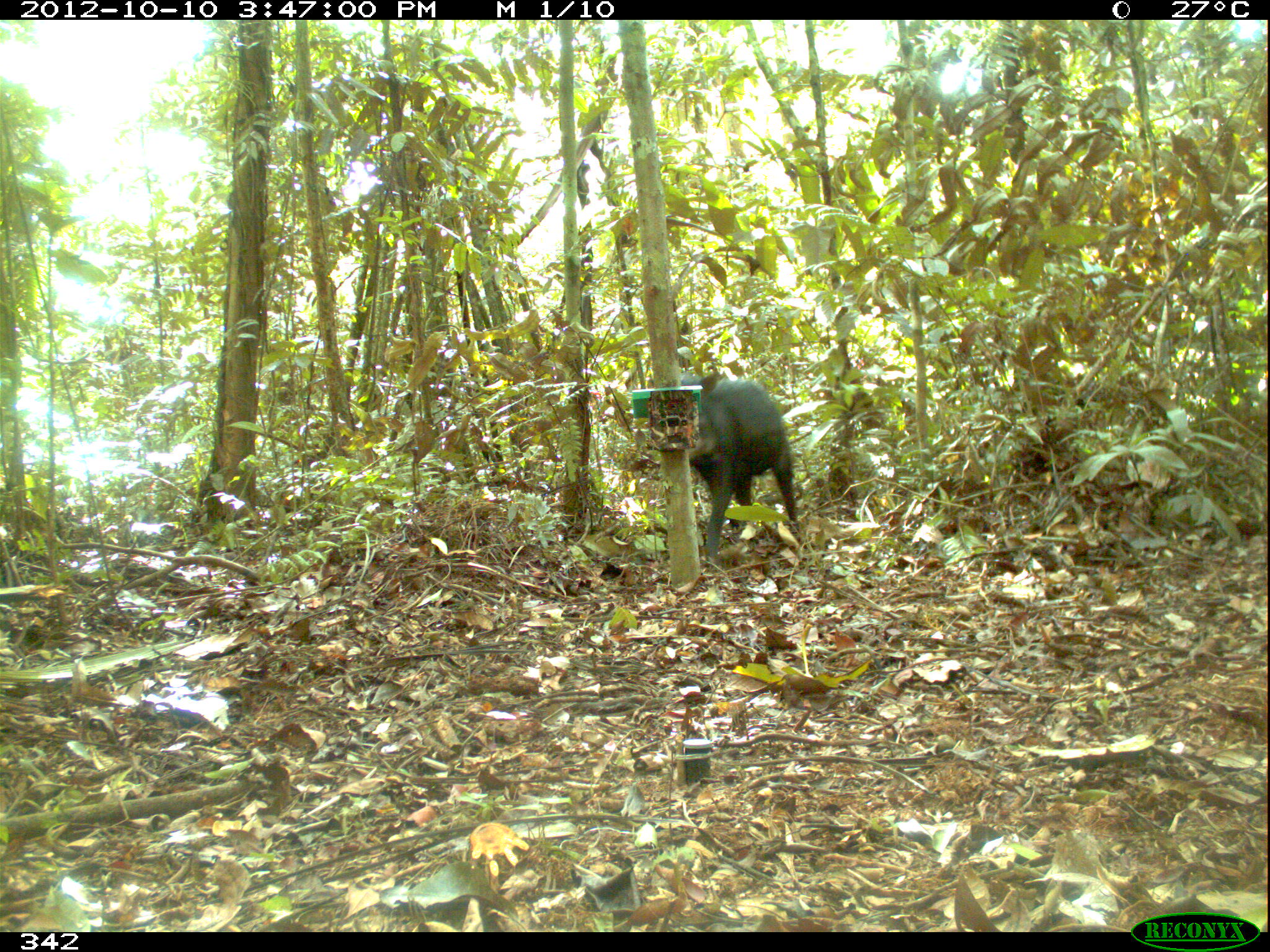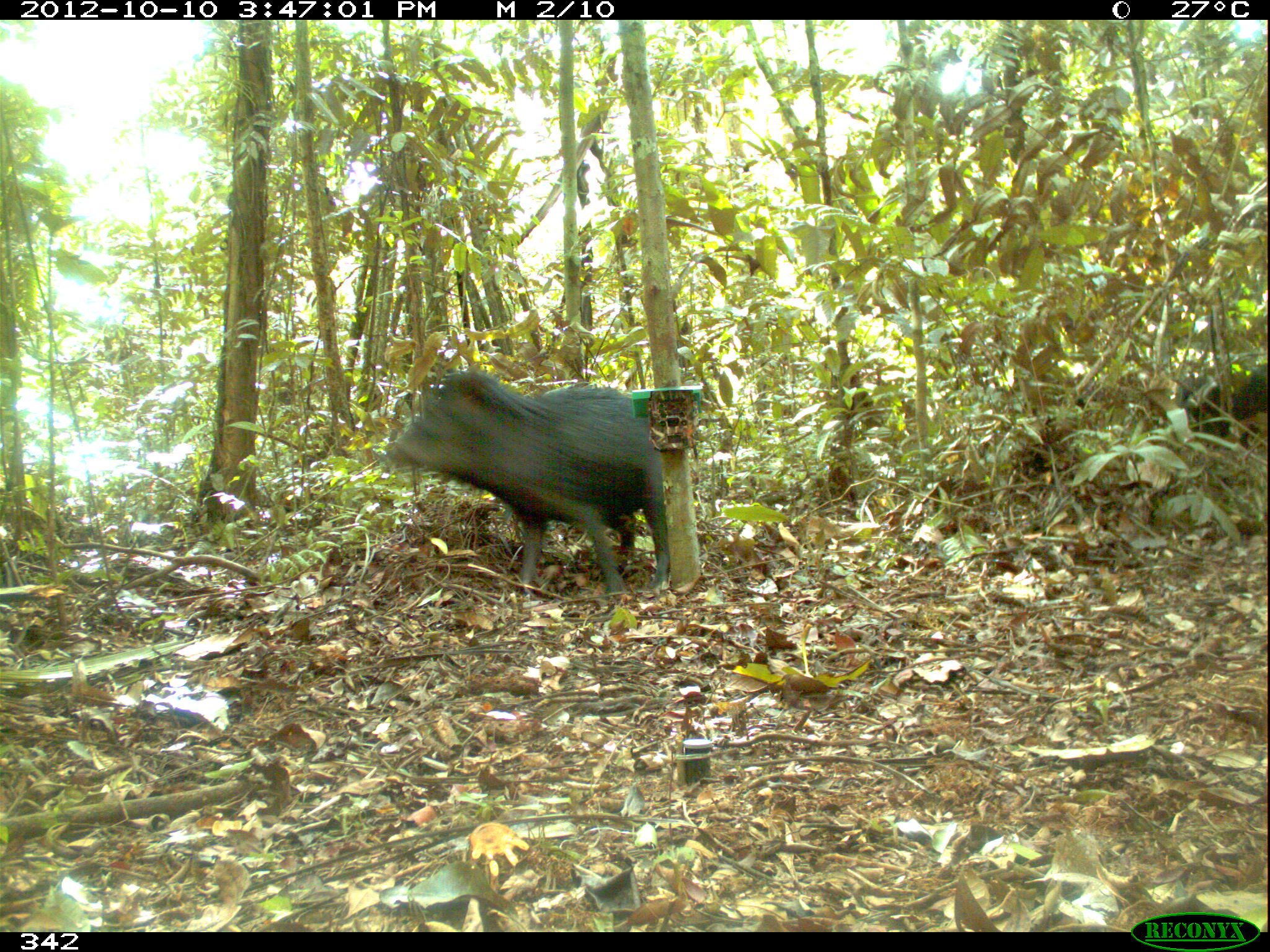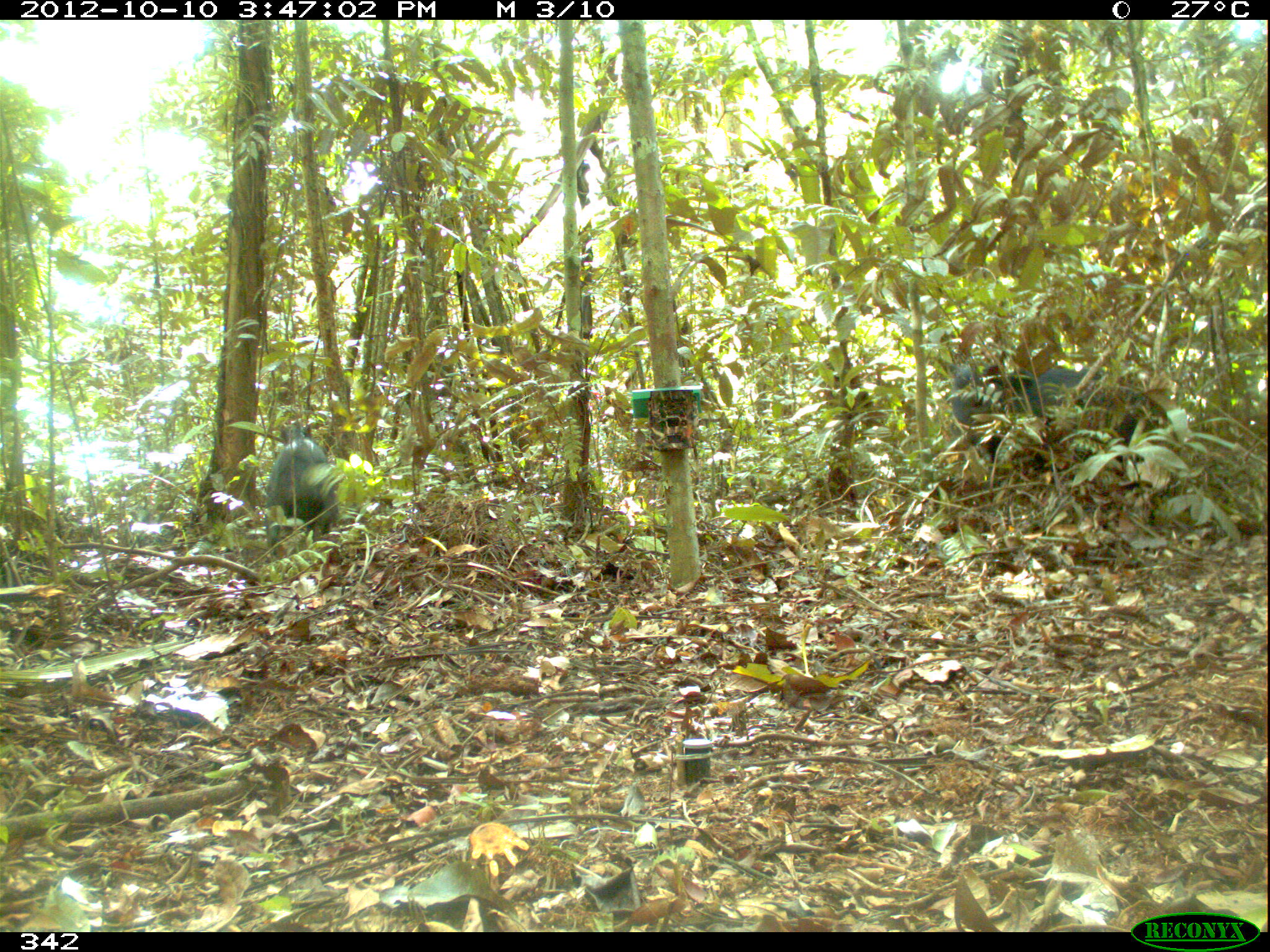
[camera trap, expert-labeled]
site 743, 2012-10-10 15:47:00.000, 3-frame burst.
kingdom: Animalia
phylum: Chordata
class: Mammalia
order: Artiodactyla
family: Tayassuidae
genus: Tayassu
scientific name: Tayassu pecari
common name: white-lipped peccary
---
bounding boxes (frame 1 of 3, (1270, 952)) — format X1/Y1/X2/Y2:
tayassu pecari: 646/371/799/568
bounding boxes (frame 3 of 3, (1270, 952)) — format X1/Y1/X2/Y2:
tayassu pecari: 949/364/1164/470; 264/416/341/552